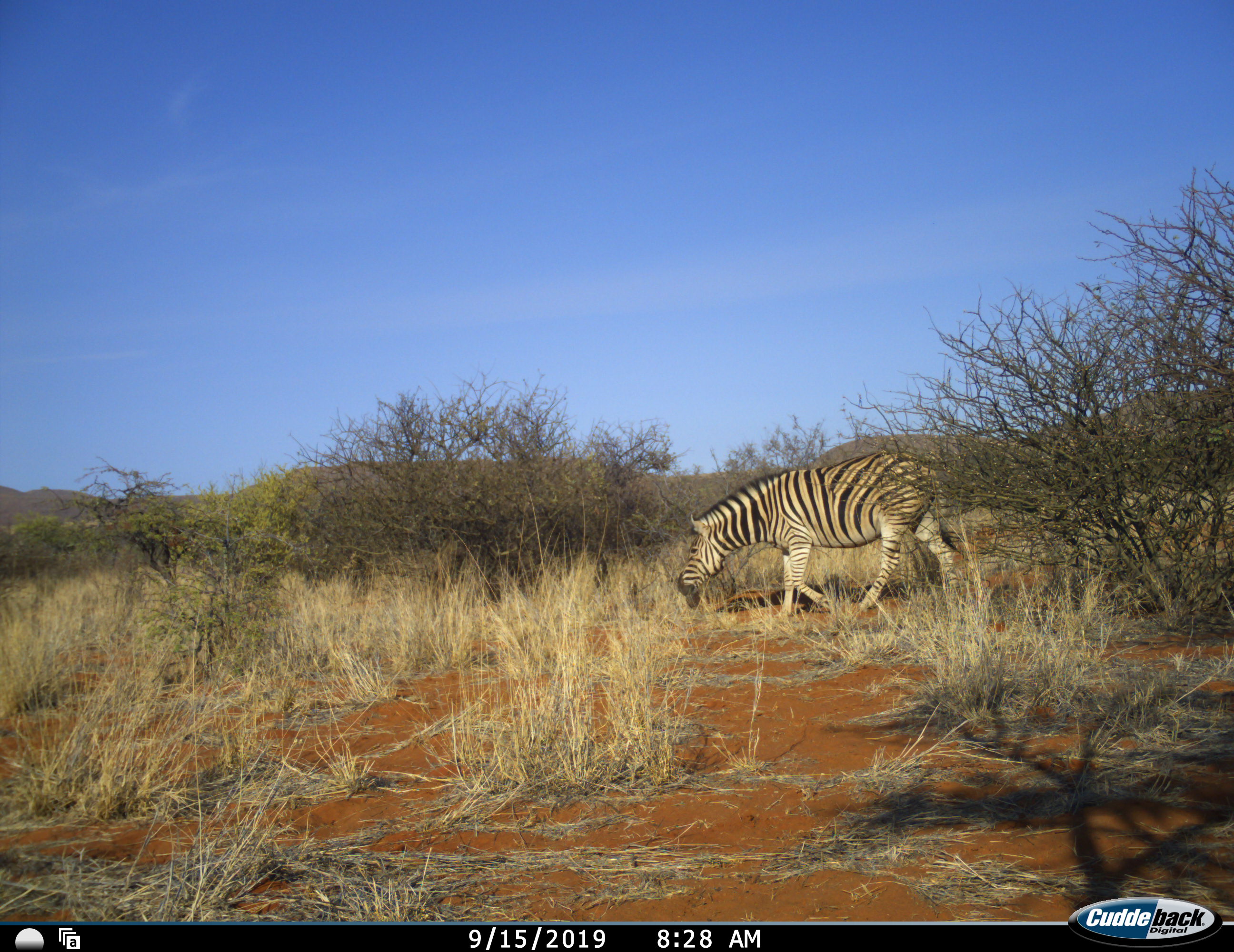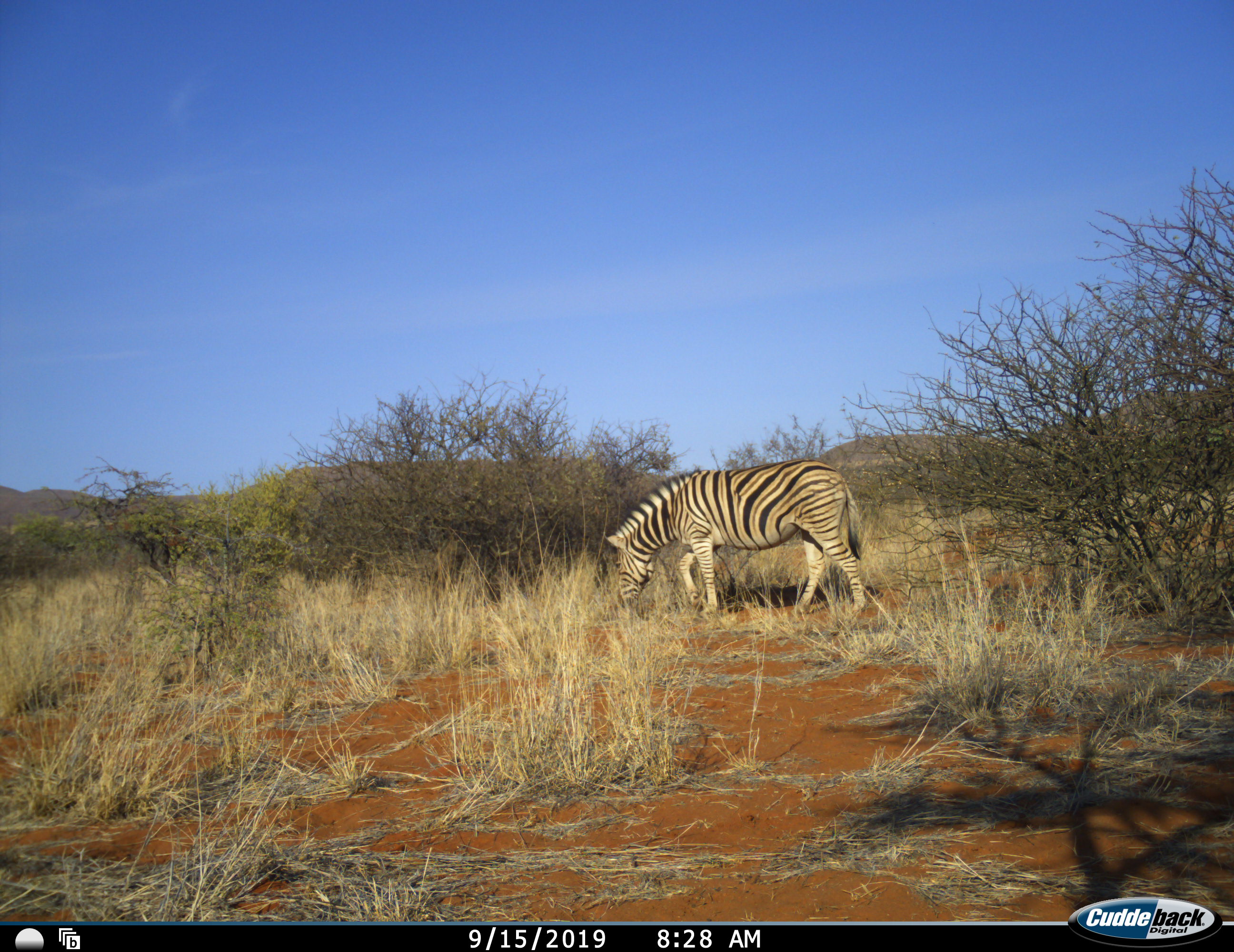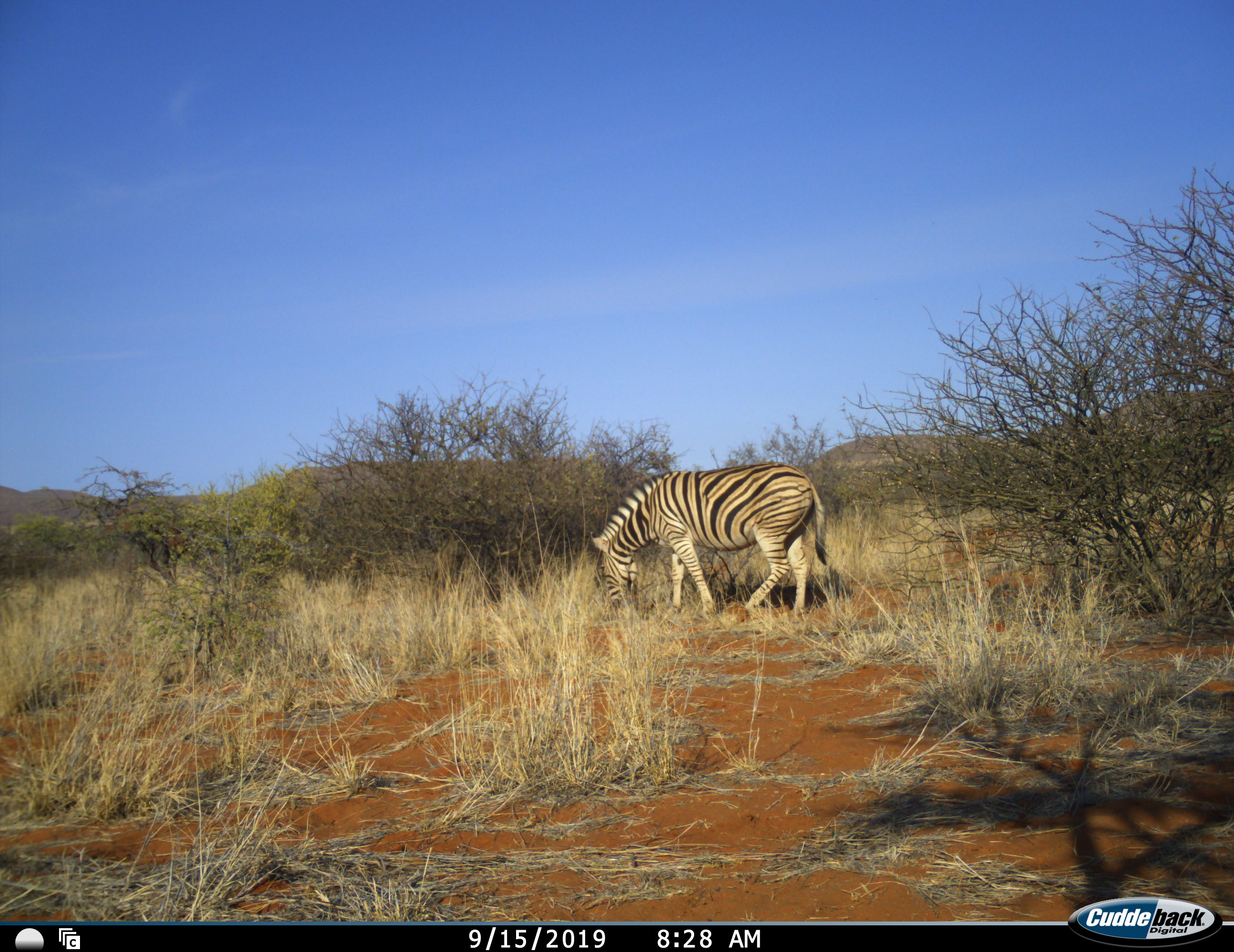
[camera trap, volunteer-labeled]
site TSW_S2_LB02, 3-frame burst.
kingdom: Animalia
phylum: Chordata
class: Mammalia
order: Perissodactyla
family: Equidae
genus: Equus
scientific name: Equus quagga burchellii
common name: burchell's zebra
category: zebraburchells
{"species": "zebraburchells (burchell's zebra) (Equus quagga burchellii)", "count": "1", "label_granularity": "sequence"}